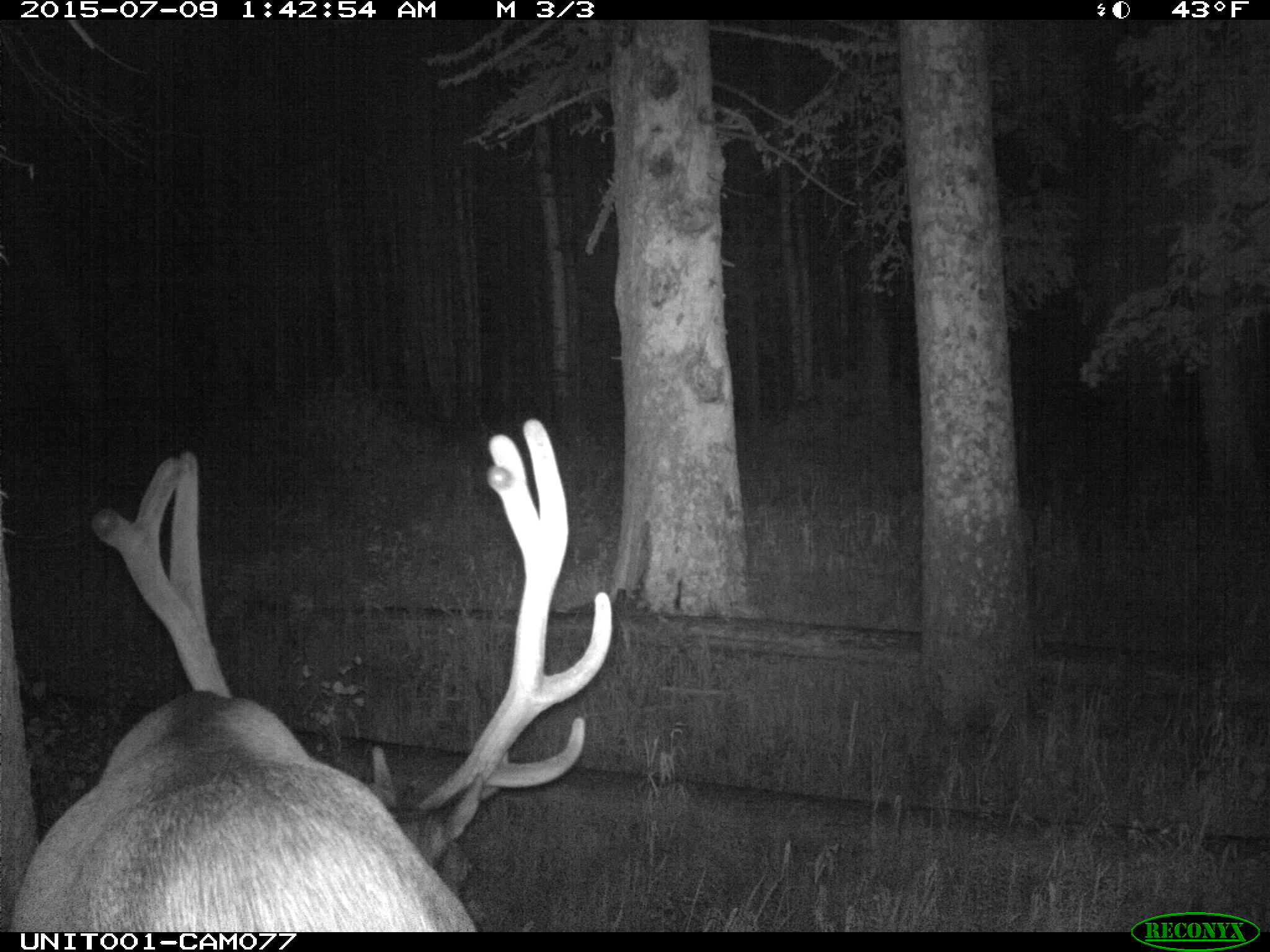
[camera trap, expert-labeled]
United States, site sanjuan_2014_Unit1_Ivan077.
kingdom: Animalia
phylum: Chordata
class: Mammalia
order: Artiodactyla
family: Cervidae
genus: Cervus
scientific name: Cervus elaphus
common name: red deer